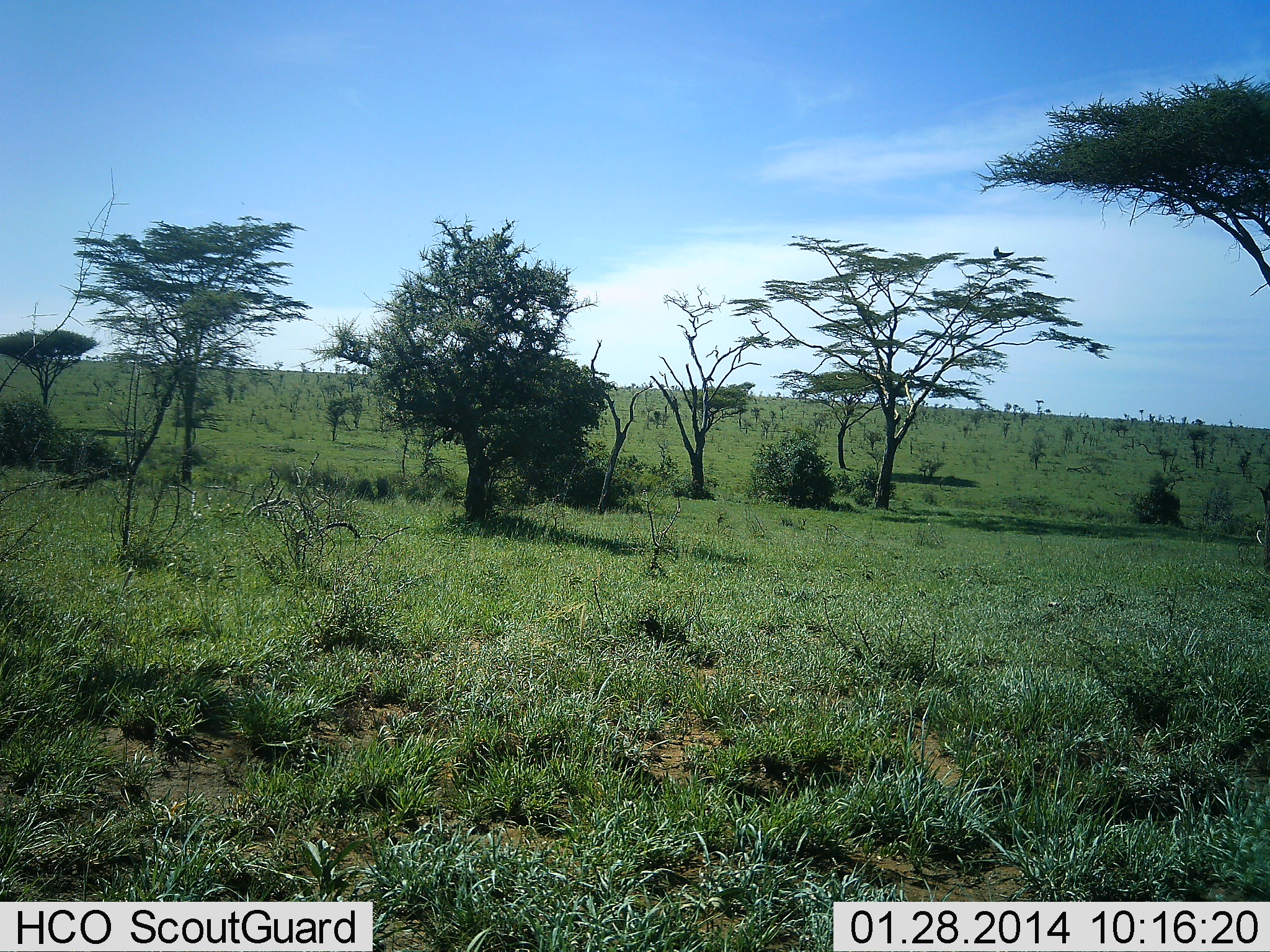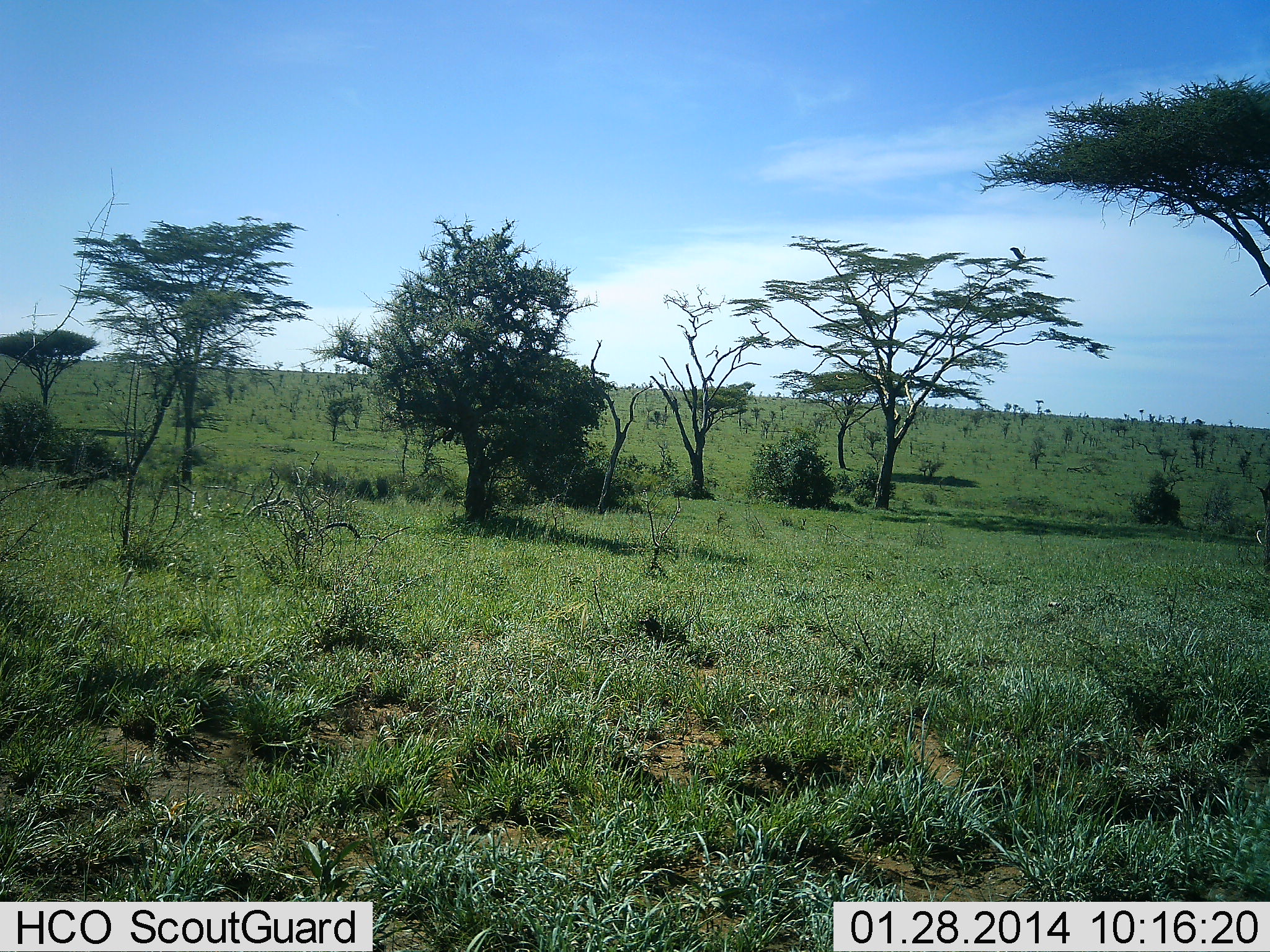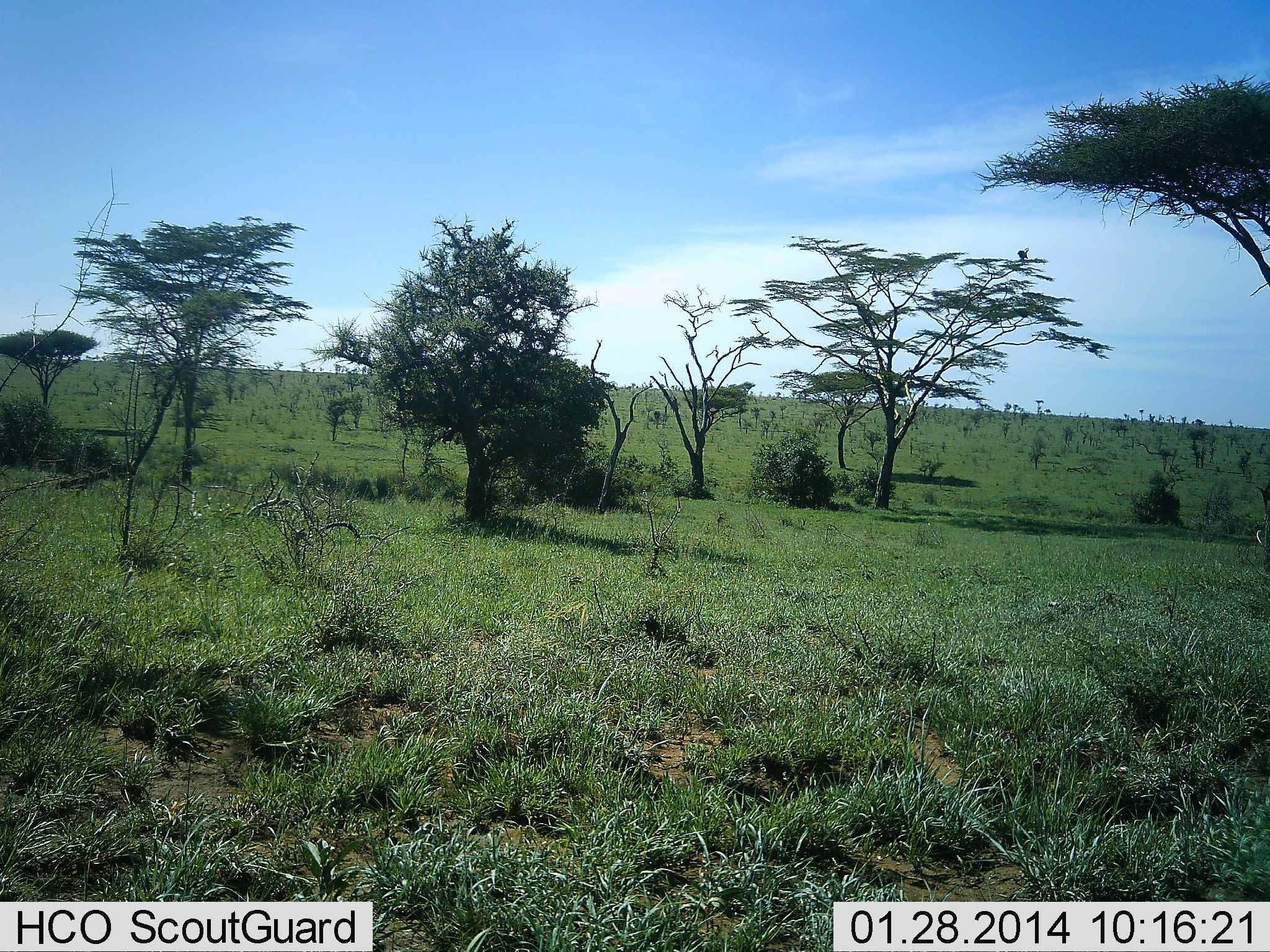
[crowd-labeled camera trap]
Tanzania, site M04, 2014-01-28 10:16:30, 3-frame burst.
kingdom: Animalia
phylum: Chordata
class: Aves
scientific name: Aves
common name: bird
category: otherbird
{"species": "otherbird (bird) (Aves)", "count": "1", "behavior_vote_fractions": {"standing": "0%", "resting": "0%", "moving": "100%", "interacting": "0%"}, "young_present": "0%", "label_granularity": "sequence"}